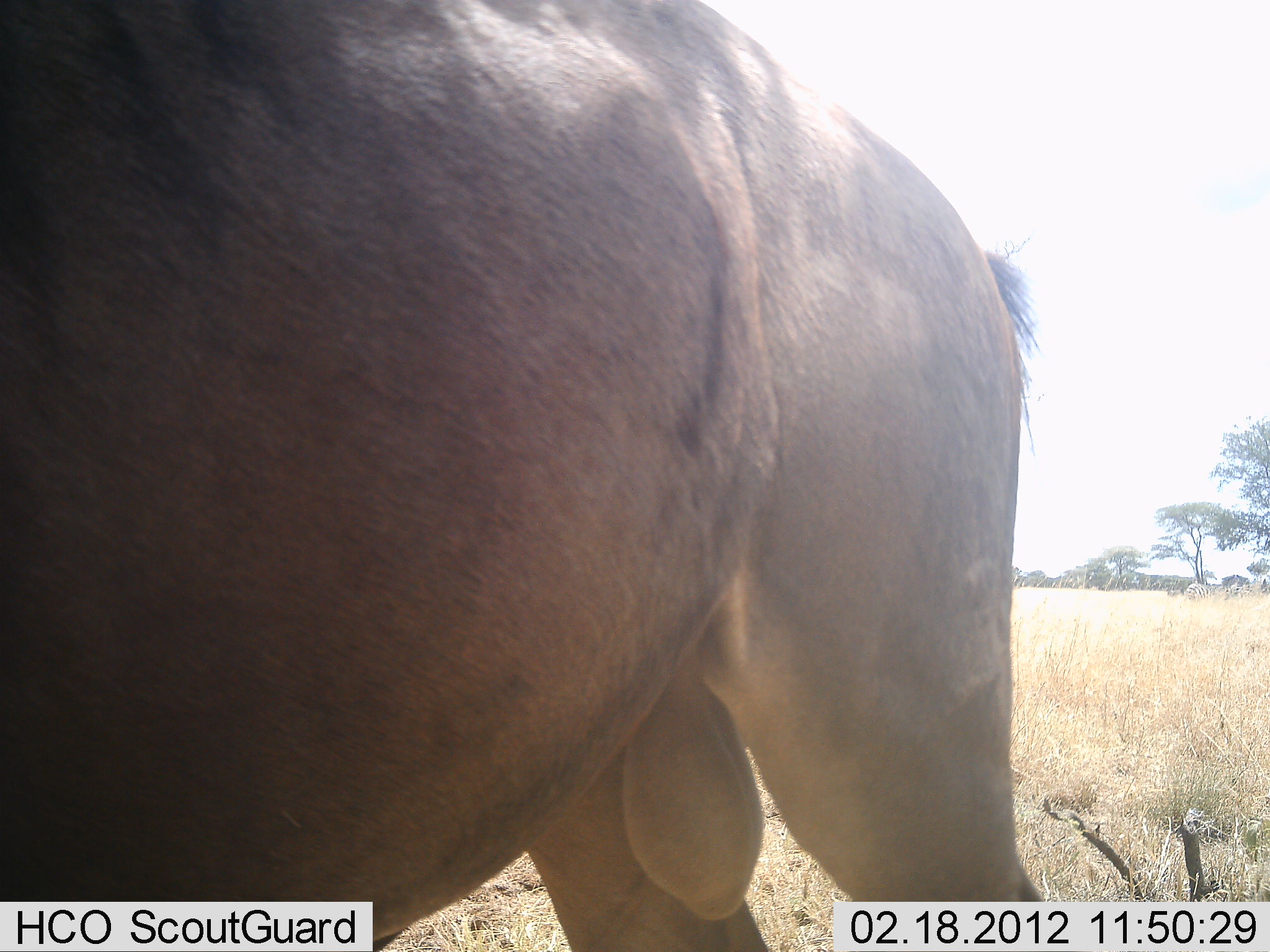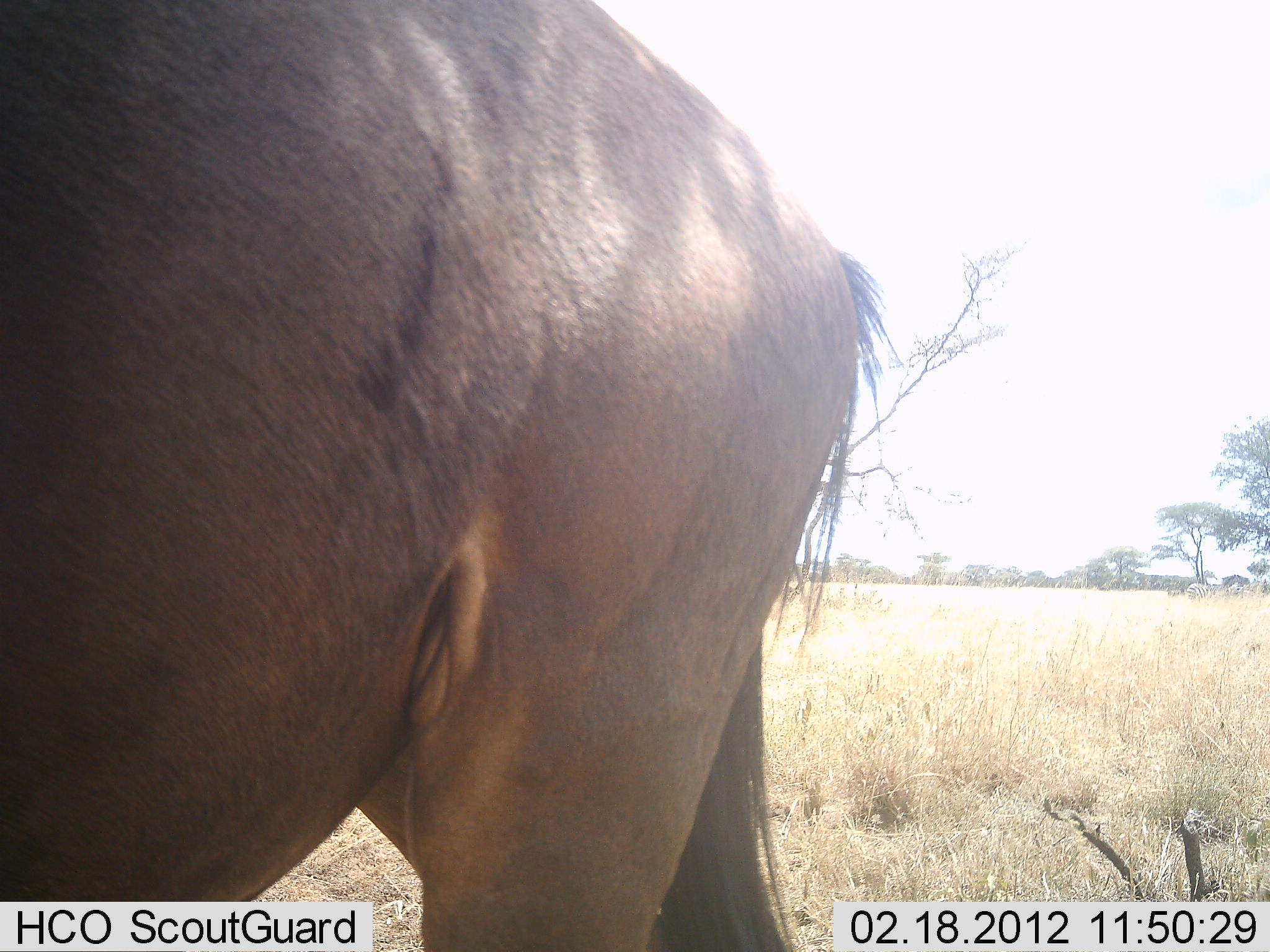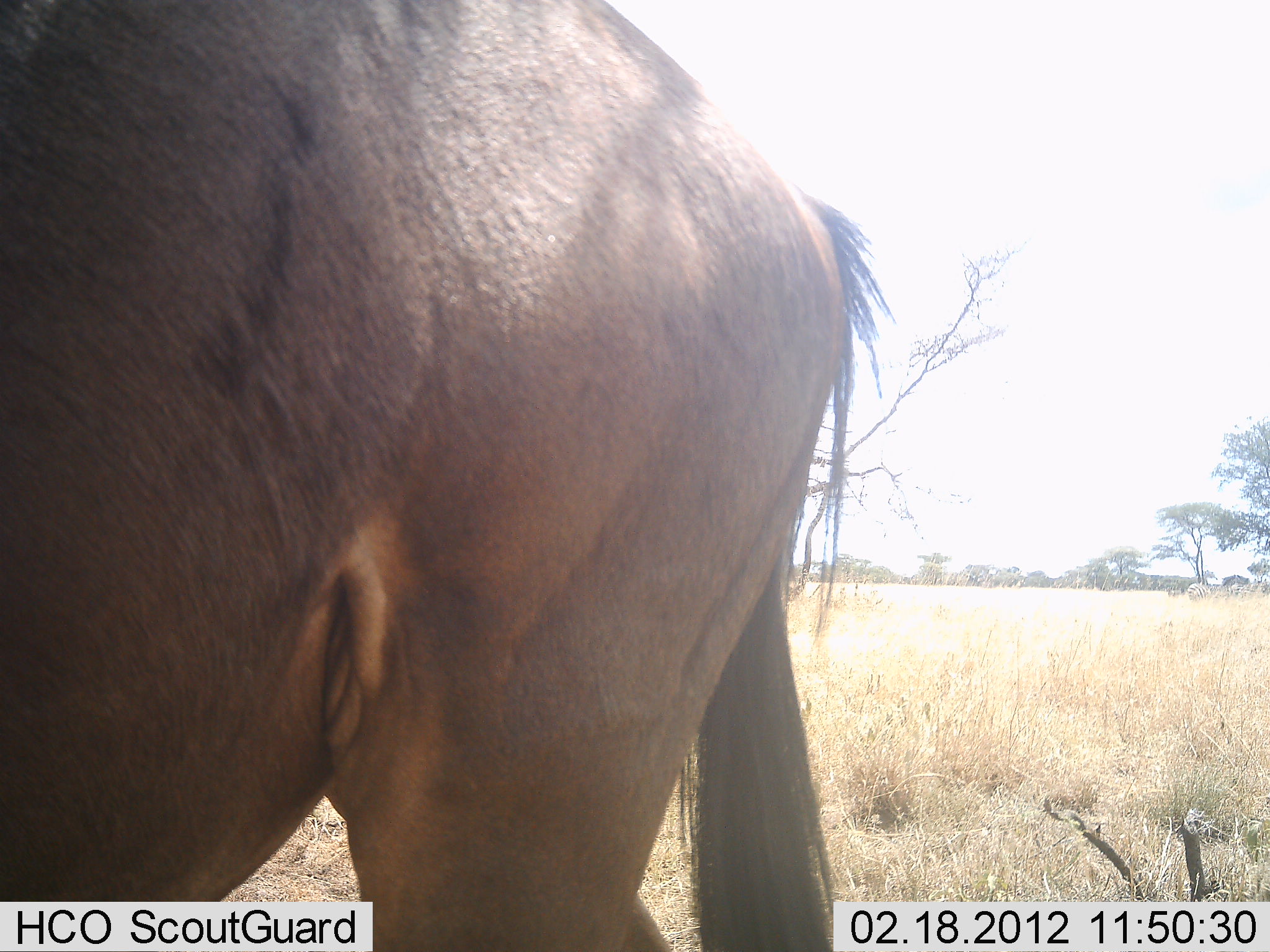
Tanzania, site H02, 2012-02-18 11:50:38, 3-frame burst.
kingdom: Animalia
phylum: Chordata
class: Mammalia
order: Artiodactyla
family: Bovidae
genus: Connochaetes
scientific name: Connochaetes taurinus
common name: blue wildebeest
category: wildebeest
Wildebeest (blue wildebeest) (Connochaetes taurinus), count 1. Behavior (volunteer vote fractions): standing 54%, resting 0%, moving 46%, interacting 0%. Young present (vote fraction): 0%. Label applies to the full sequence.